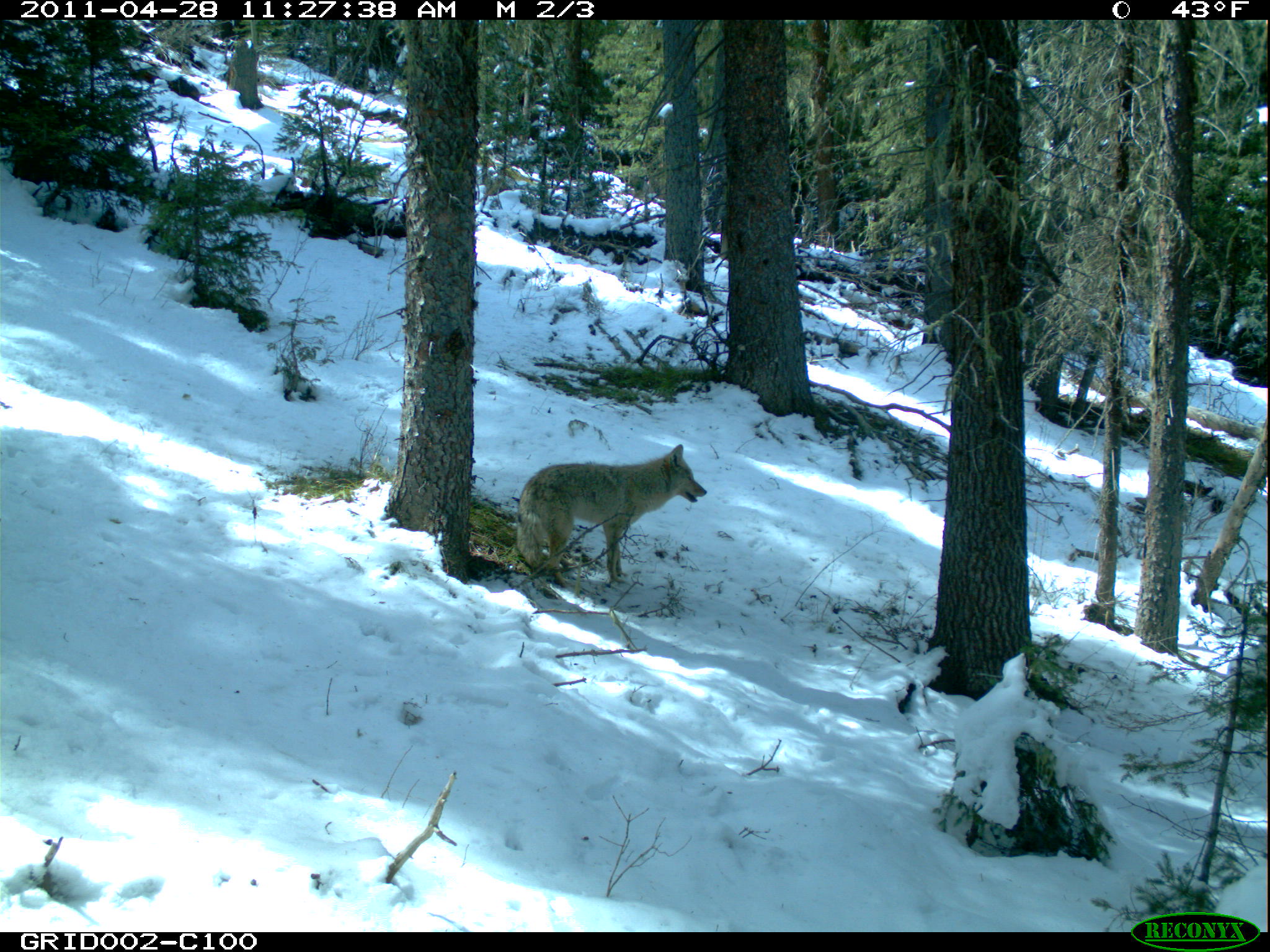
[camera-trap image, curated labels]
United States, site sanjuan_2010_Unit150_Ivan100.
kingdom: Animalia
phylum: Chordata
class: Mammalia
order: Carnivora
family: Canidae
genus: Canis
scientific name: Canis latrans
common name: coyote